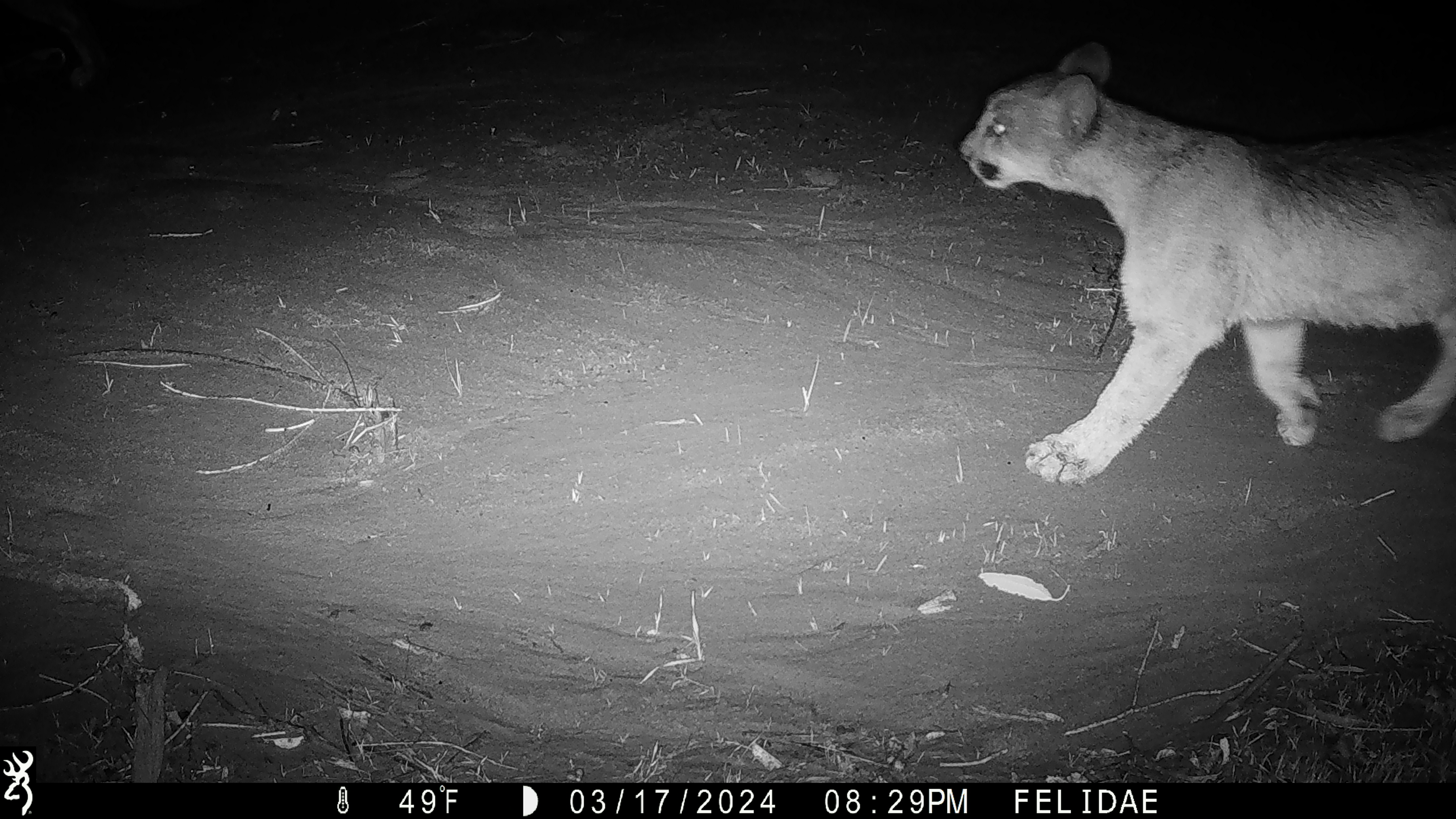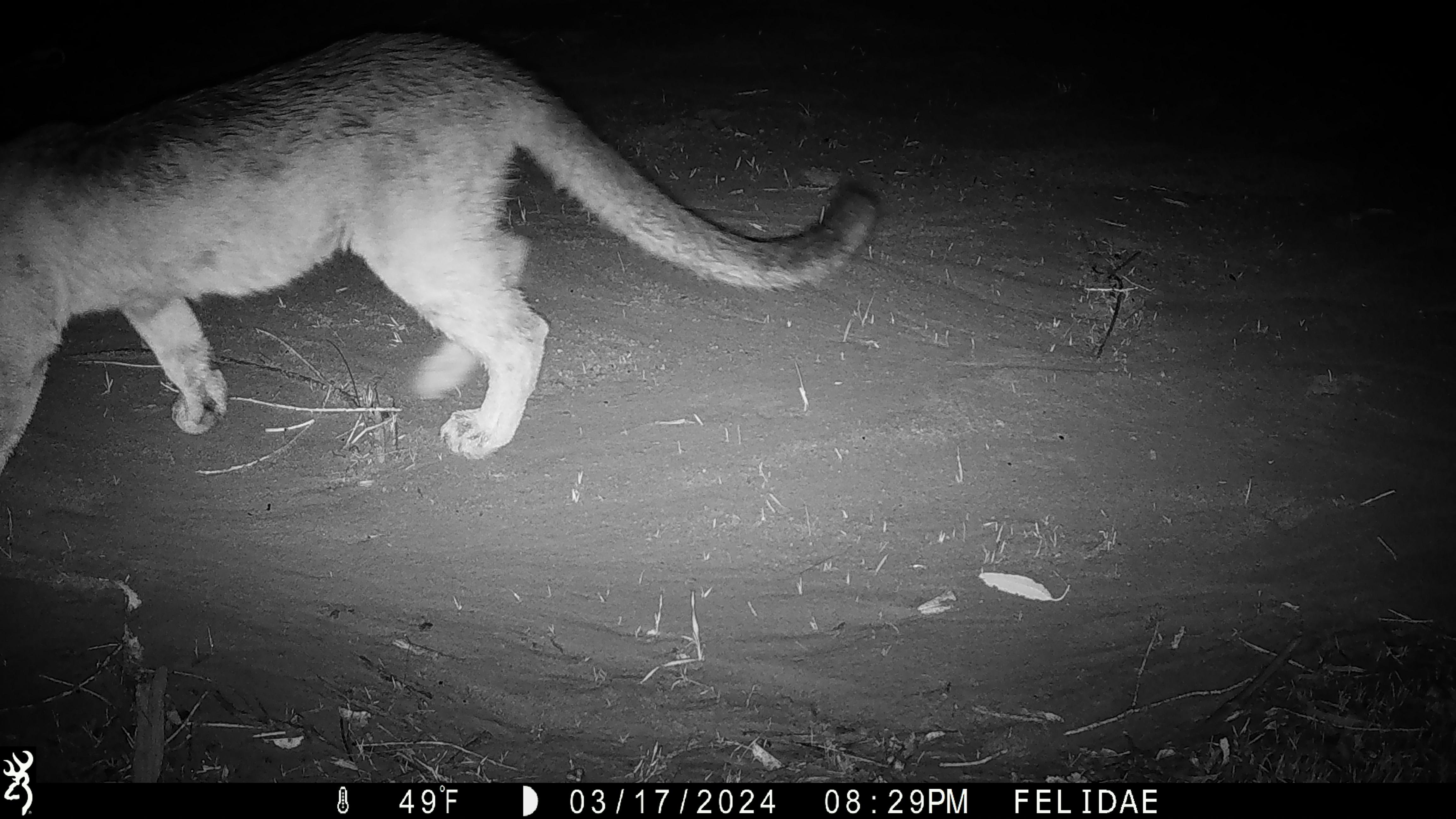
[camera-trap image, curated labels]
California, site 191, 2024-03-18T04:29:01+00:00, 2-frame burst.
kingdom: Animalia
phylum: Chordata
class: Mammalia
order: Carnivora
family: Felidae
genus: Puma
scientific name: Puma concolor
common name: puma